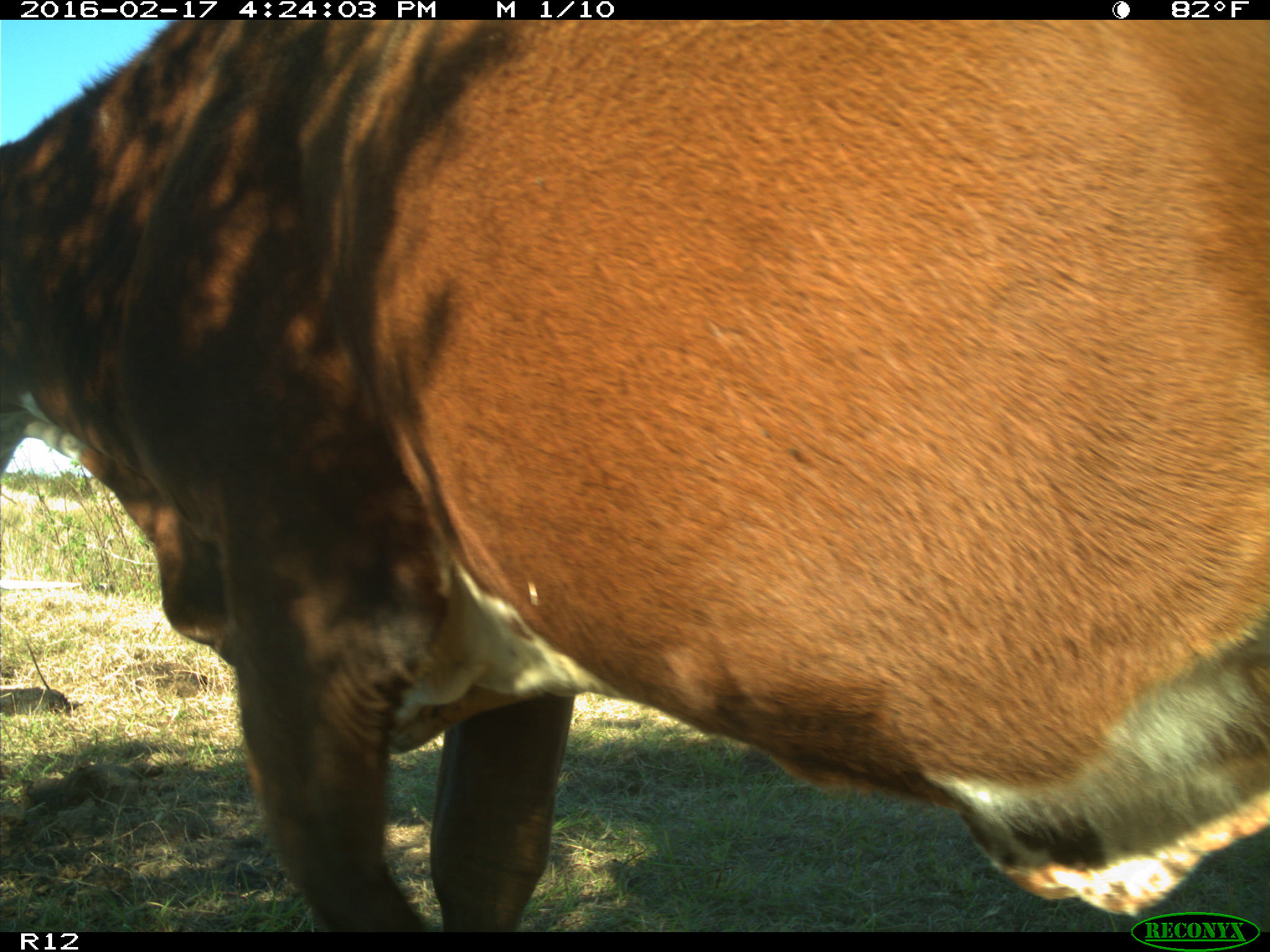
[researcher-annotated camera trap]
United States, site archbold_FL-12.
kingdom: Animalia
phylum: Chordata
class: Mammalia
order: Artiodactyla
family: Bovidae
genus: Bos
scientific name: Bos taurus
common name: domestic cow